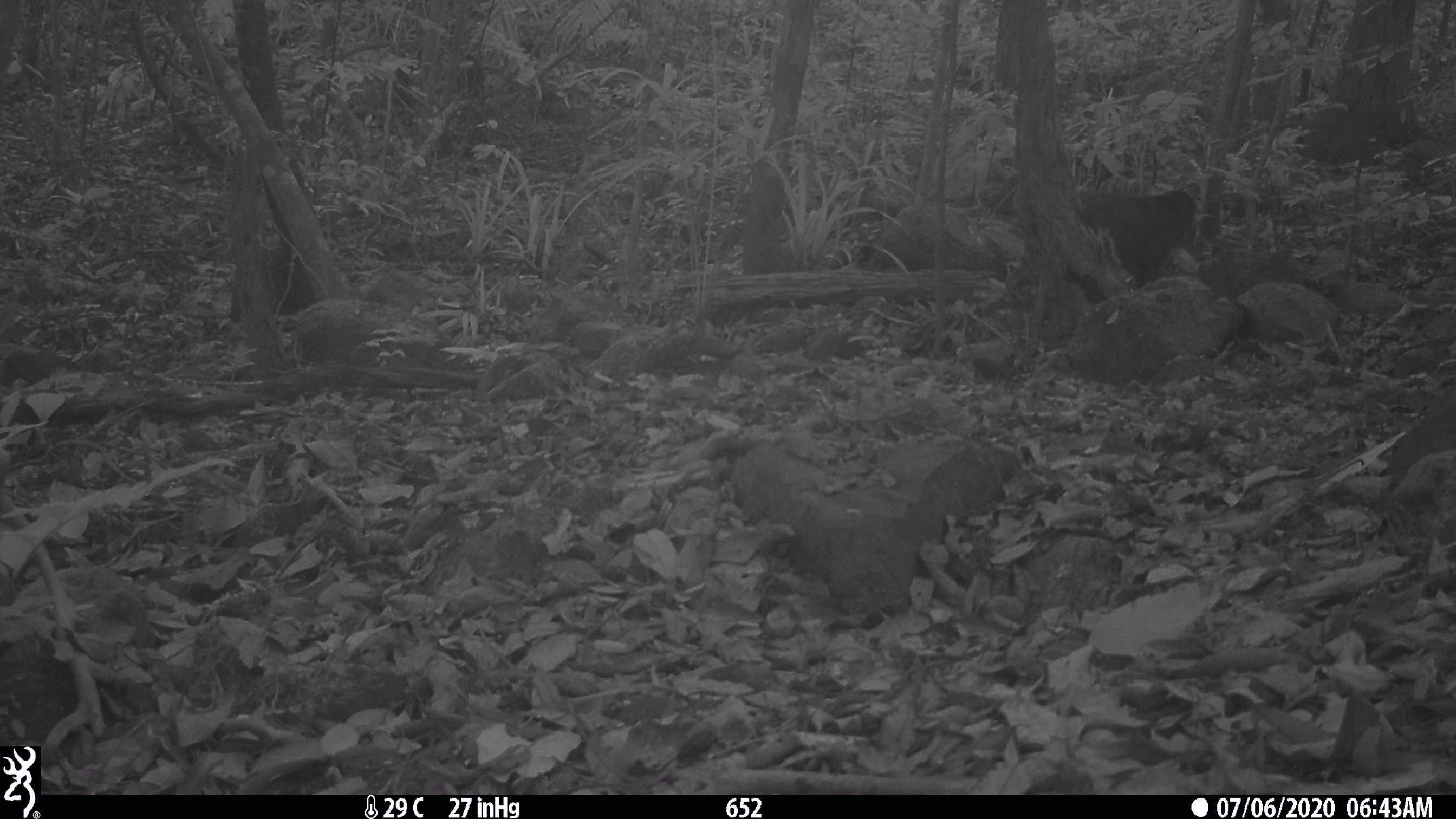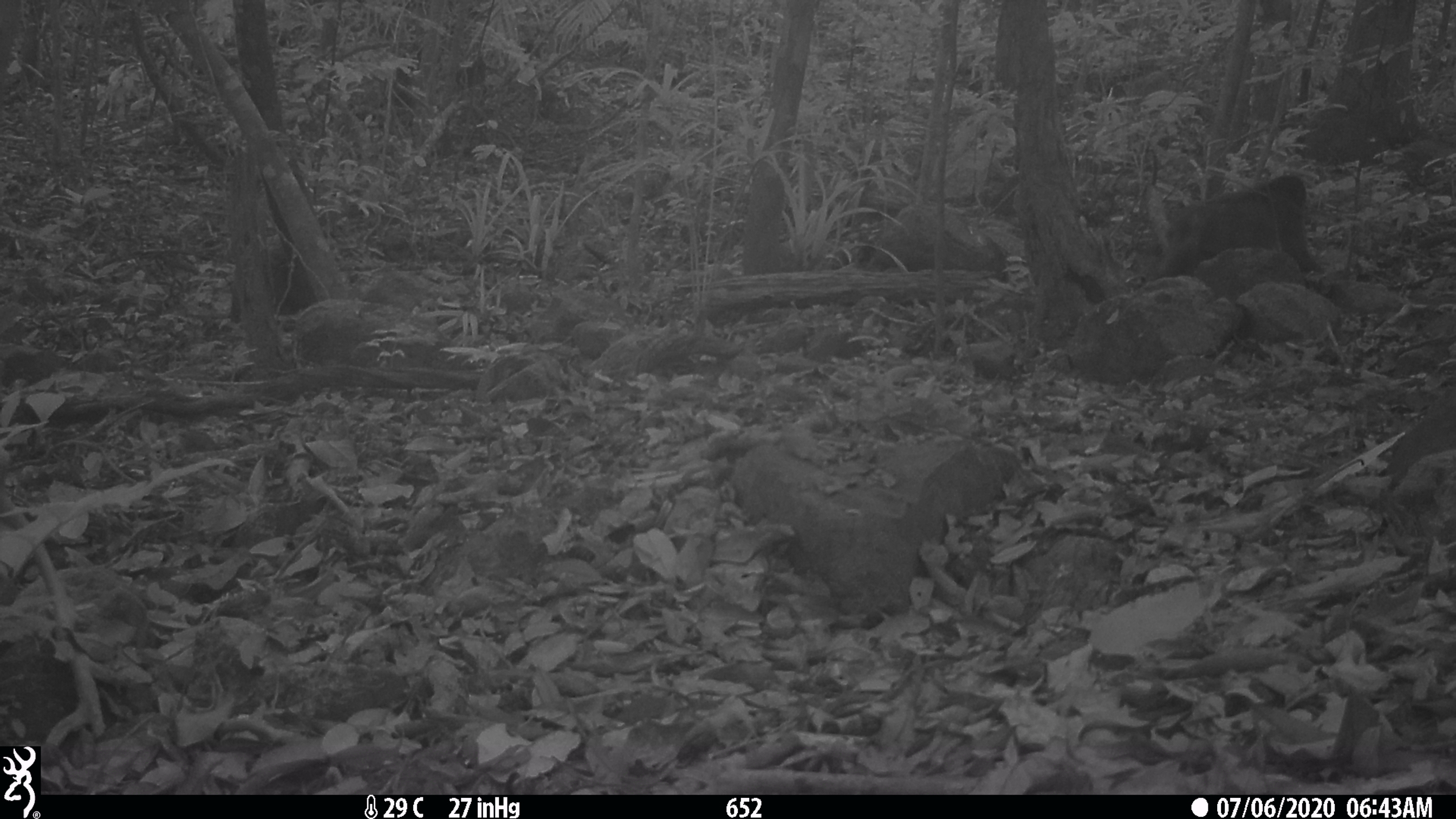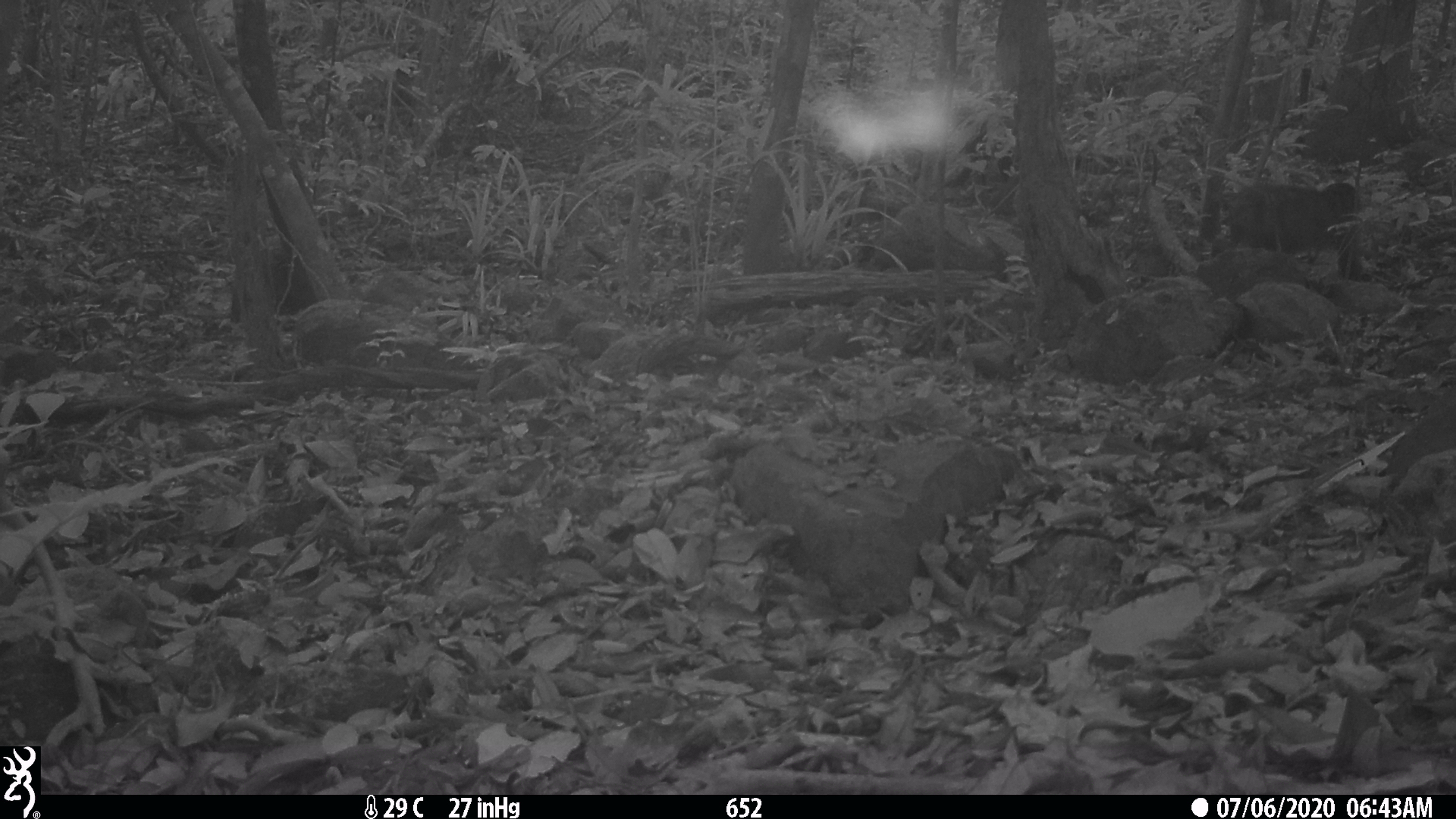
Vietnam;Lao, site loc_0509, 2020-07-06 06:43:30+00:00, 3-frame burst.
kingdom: Animalia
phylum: Chordata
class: Mammalia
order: Primates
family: Cercopithecidae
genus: Macaca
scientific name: Macaca arctoides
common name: stump-tailed macaque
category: stump tailed macaque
Stump tailed macaque (stump-tailed macaque) (Macaca arctoides). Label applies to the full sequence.